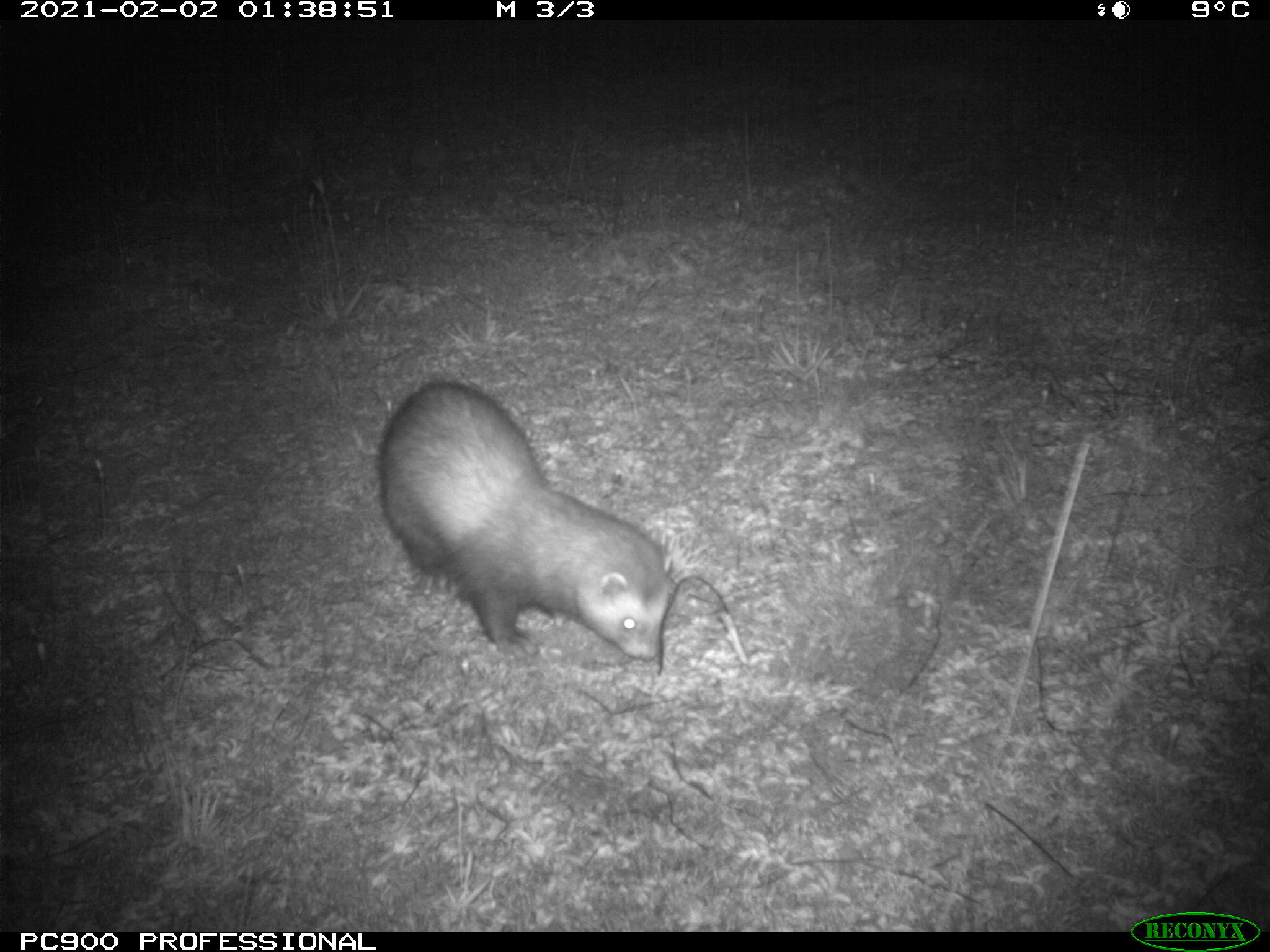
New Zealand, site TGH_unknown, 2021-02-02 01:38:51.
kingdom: Animalia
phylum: Chordata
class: Mammalia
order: Carnivora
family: Mustelidae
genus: Mustela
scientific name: Mustela furo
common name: ferret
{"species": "ferret (Mustela furo)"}